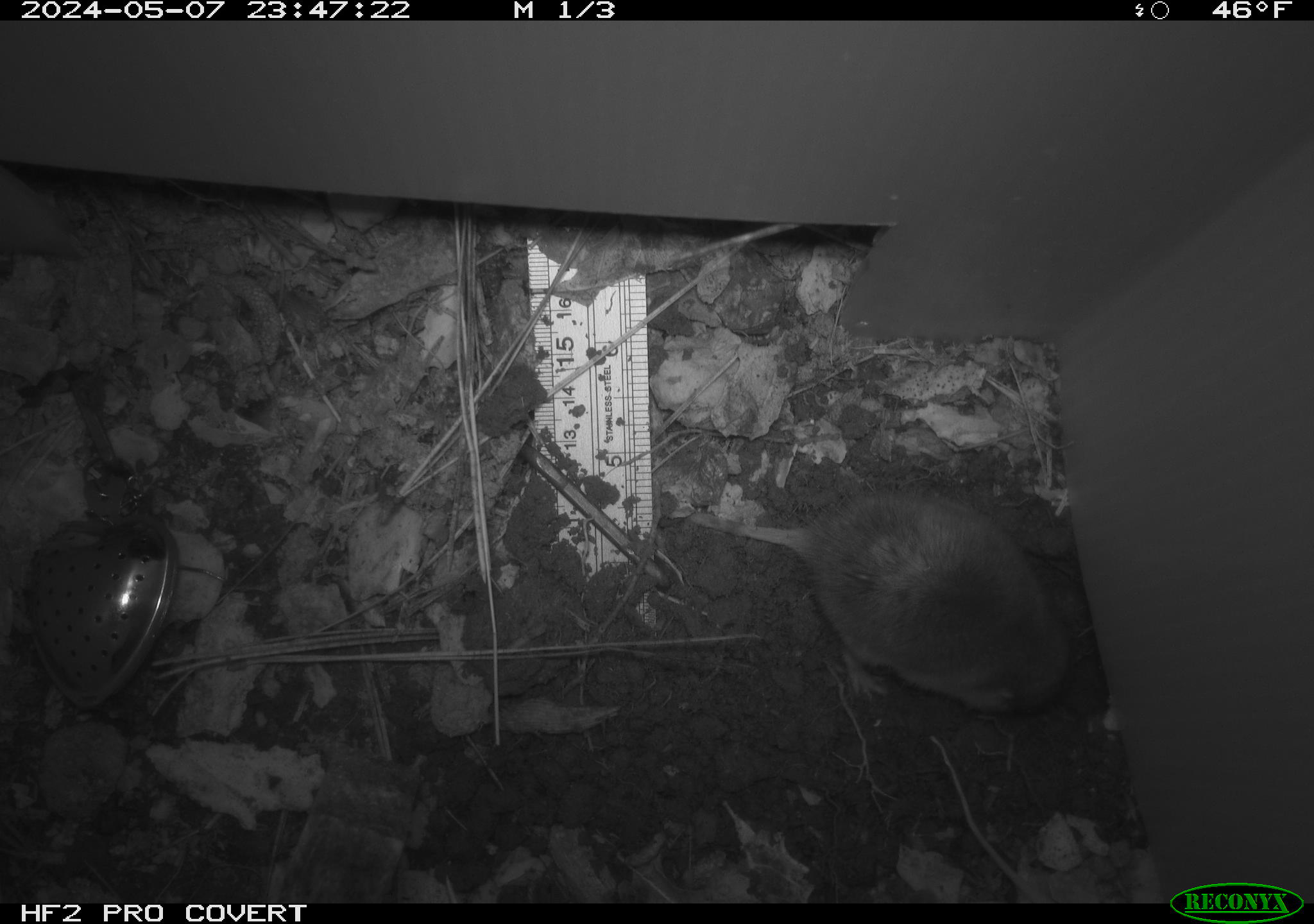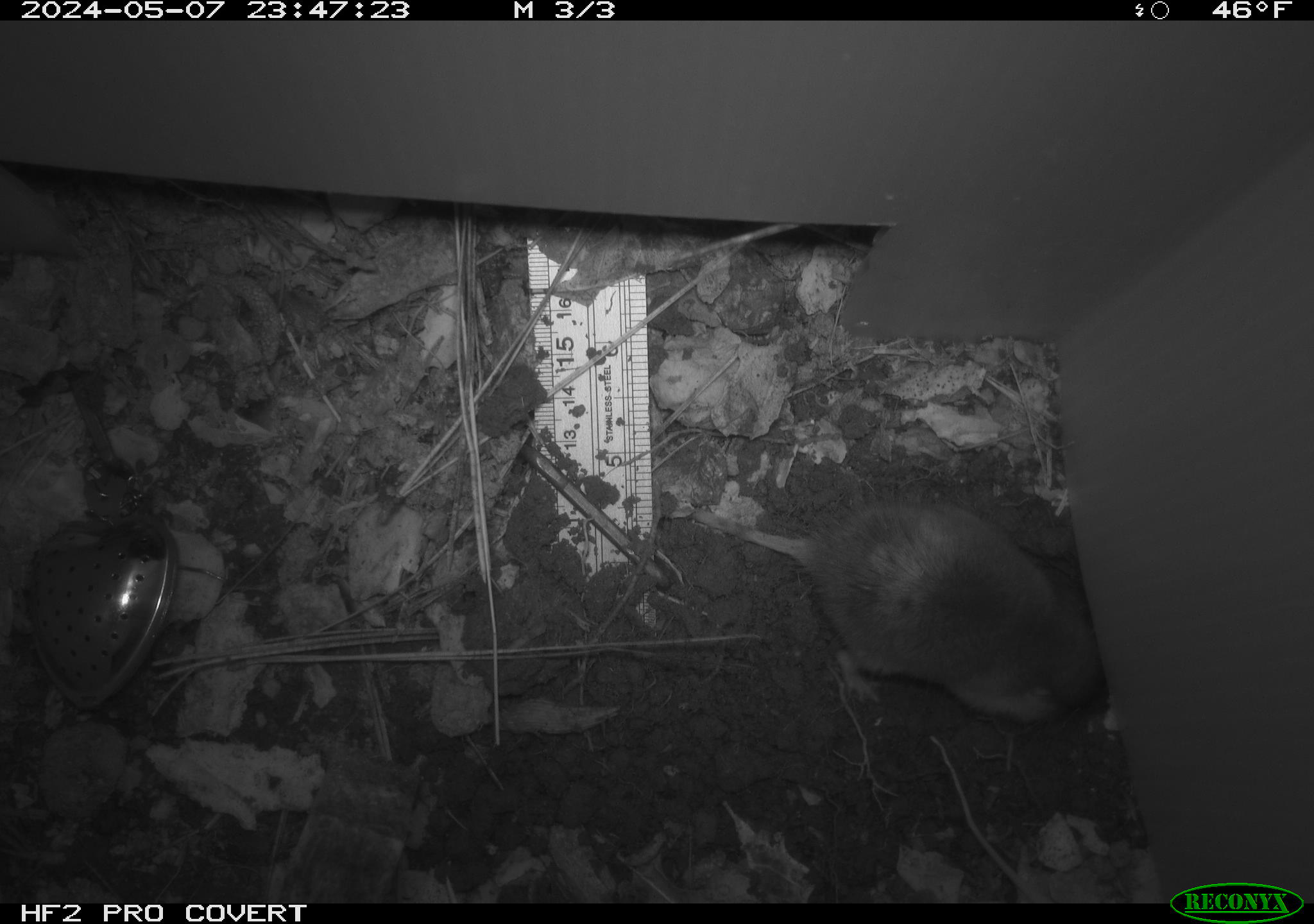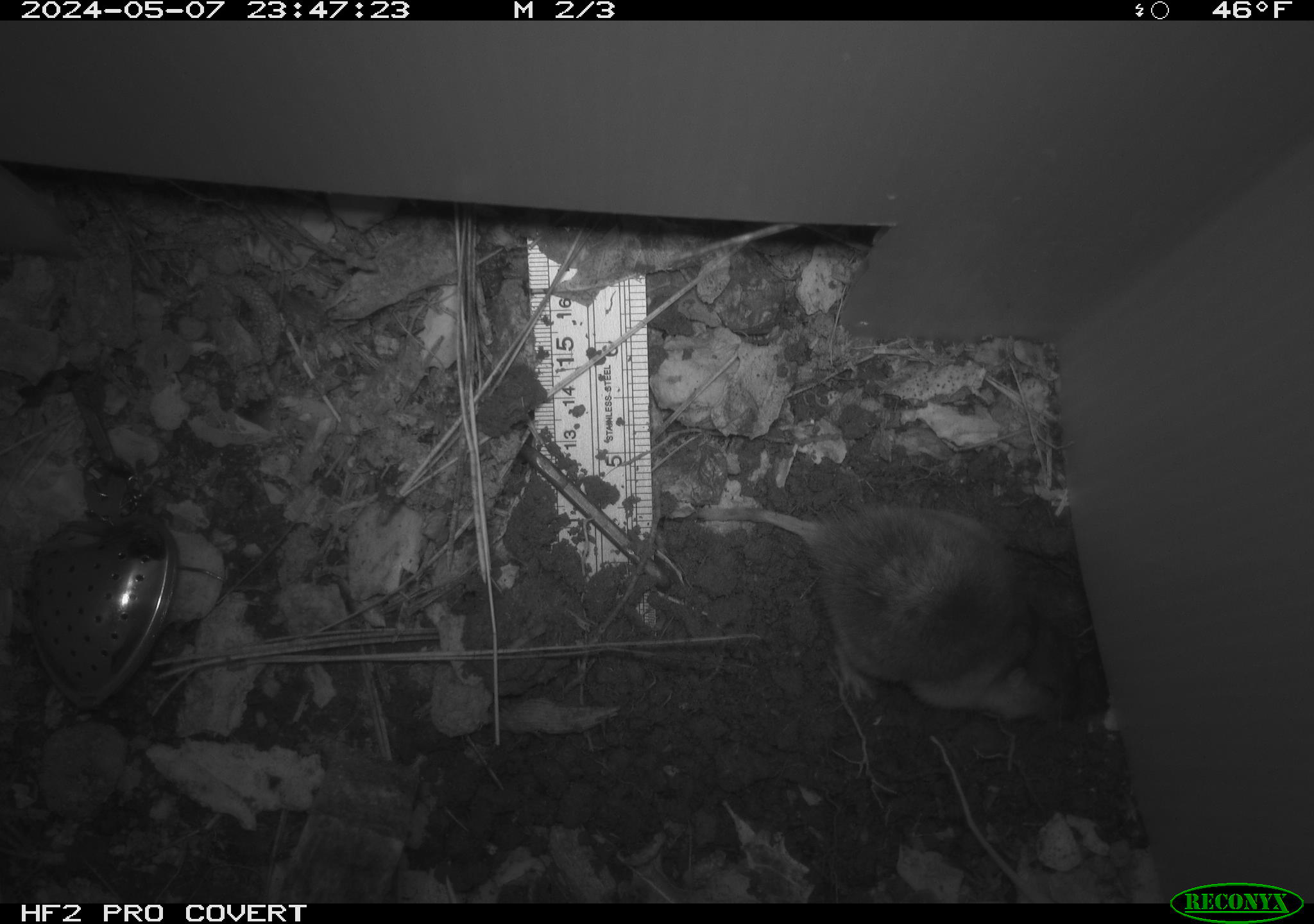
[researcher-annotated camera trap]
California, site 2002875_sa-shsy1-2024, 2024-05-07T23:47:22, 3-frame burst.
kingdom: Animalia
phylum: Chordata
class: Mammalia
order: Rodentia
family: Geomyidae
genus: Thomomys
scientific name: Thomomys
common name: smooth-toothed pocket gophers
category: thomomys species